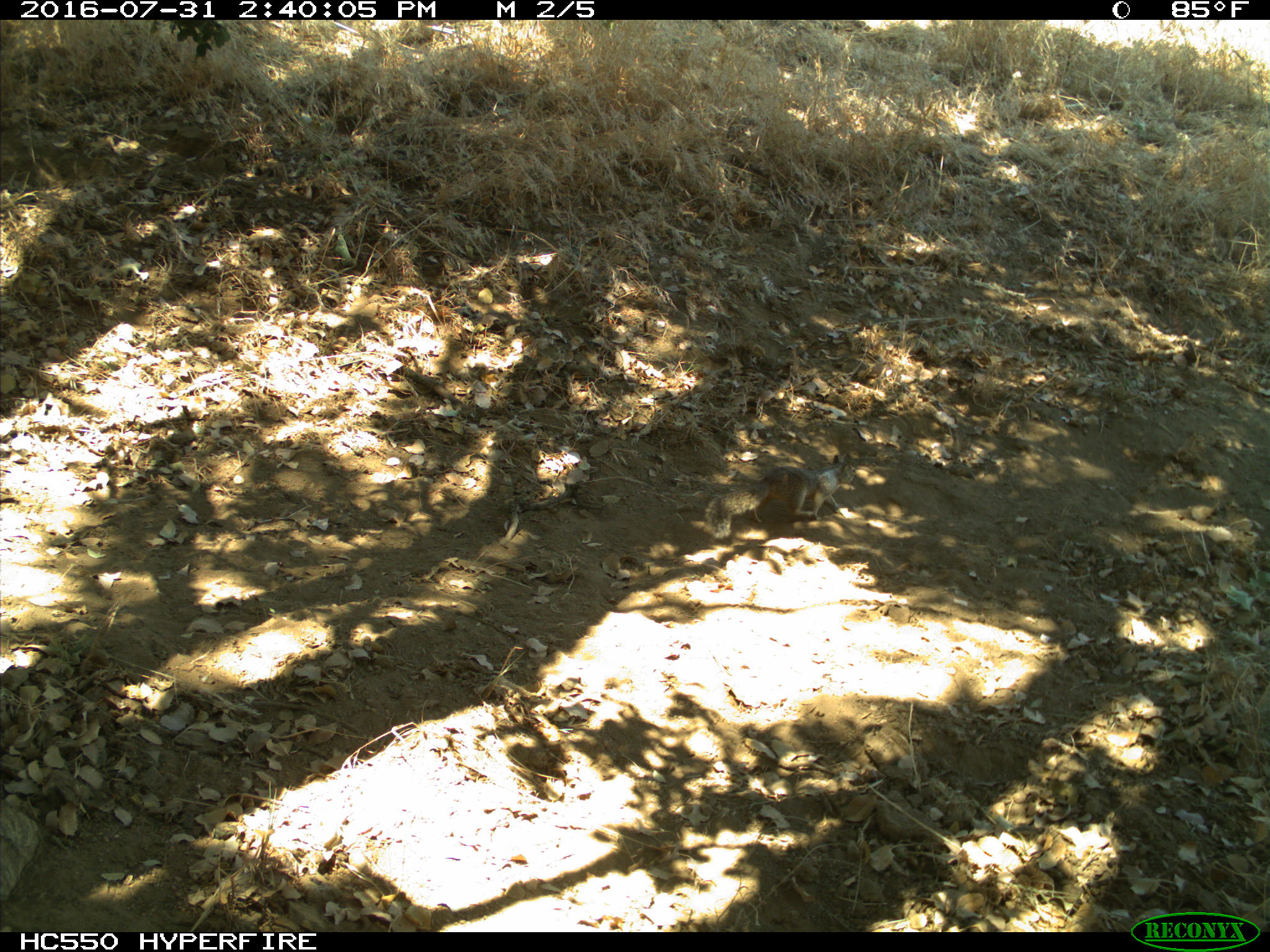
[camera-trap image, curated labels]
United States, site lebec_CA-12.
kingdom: Animalia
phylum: Chordata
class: Mammalia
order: Rodentia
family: Sciuridae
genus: Otospermophilus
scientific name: Otospermophilus beecheyi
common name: california ground squirrel